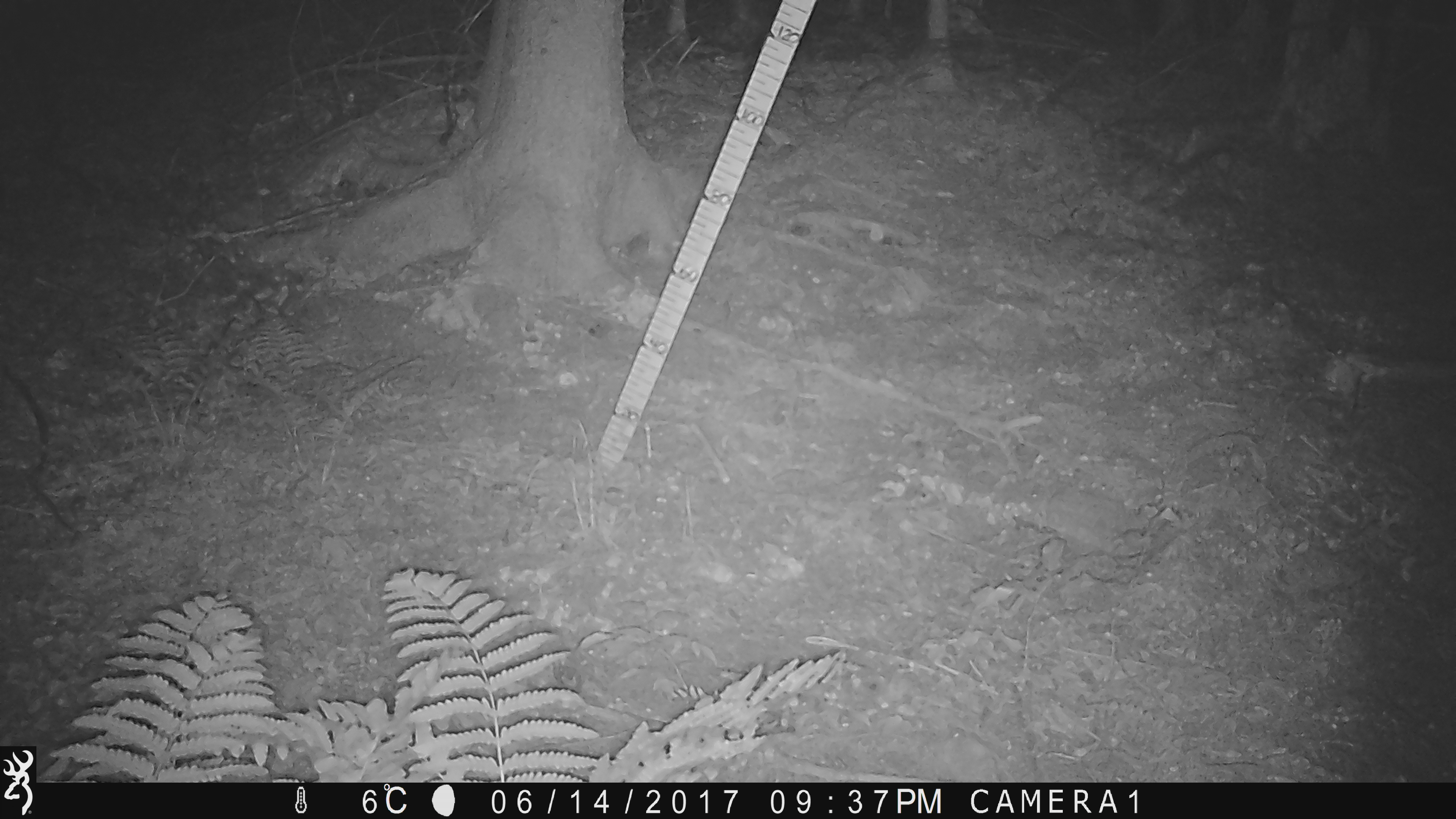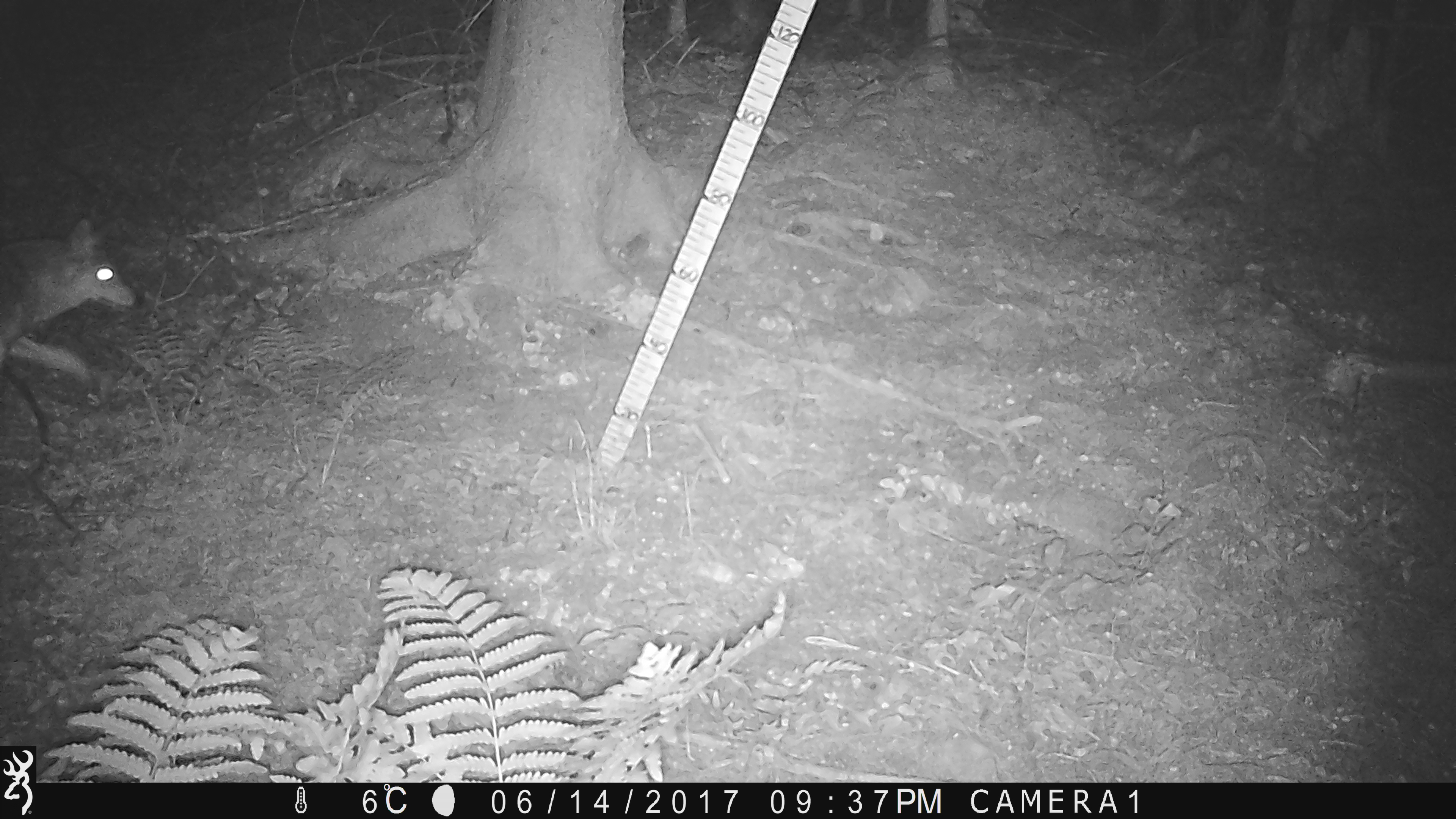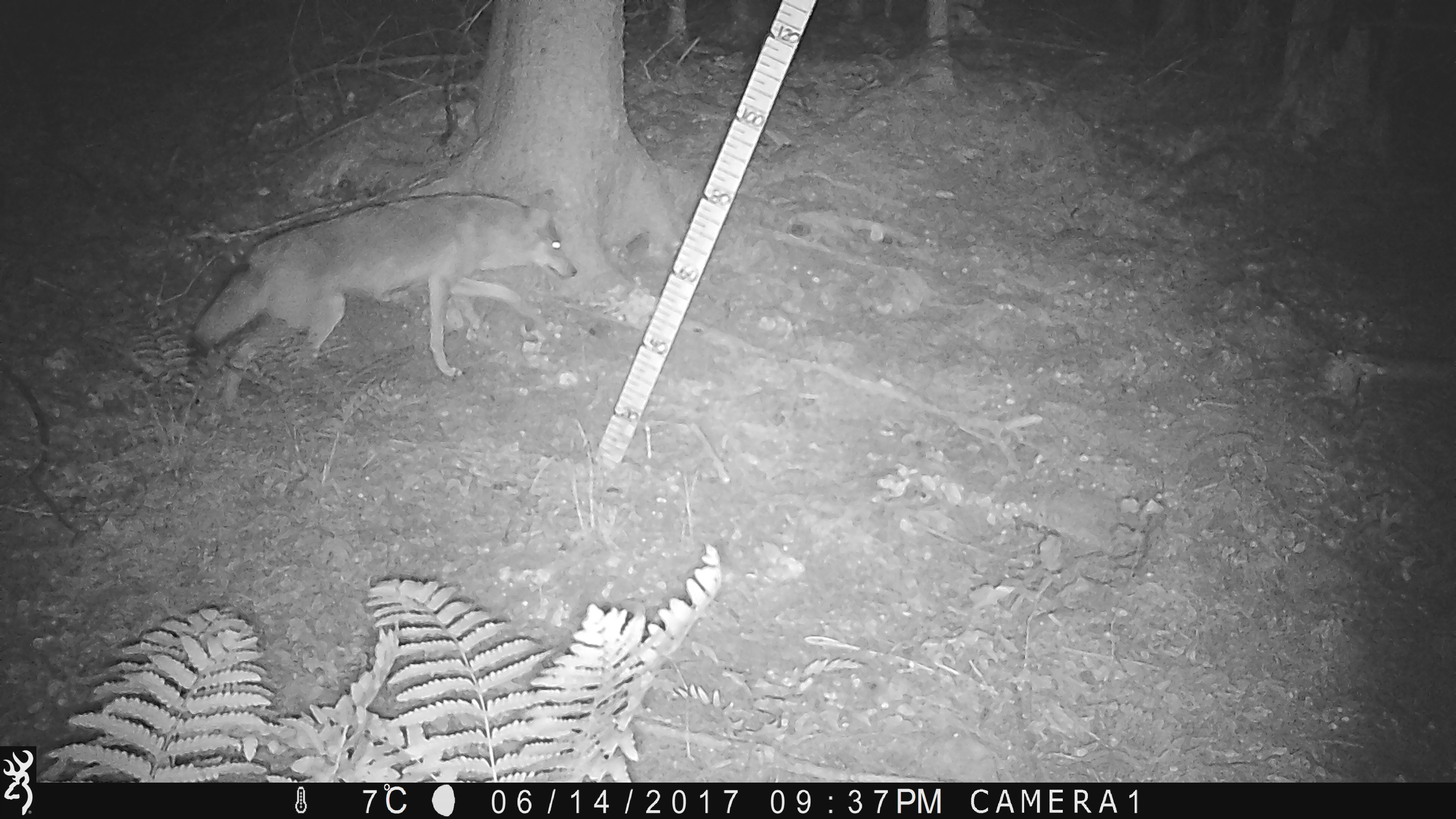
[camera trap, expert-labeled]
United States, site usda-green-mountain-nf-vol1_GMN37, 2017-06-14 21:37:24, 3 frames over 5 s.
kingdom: Animalia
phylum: Chordata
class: Mammalia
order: Carnivora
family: Canidae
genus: Canis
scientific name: Canis latrans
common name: coyote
Coyote (Canis latrans).